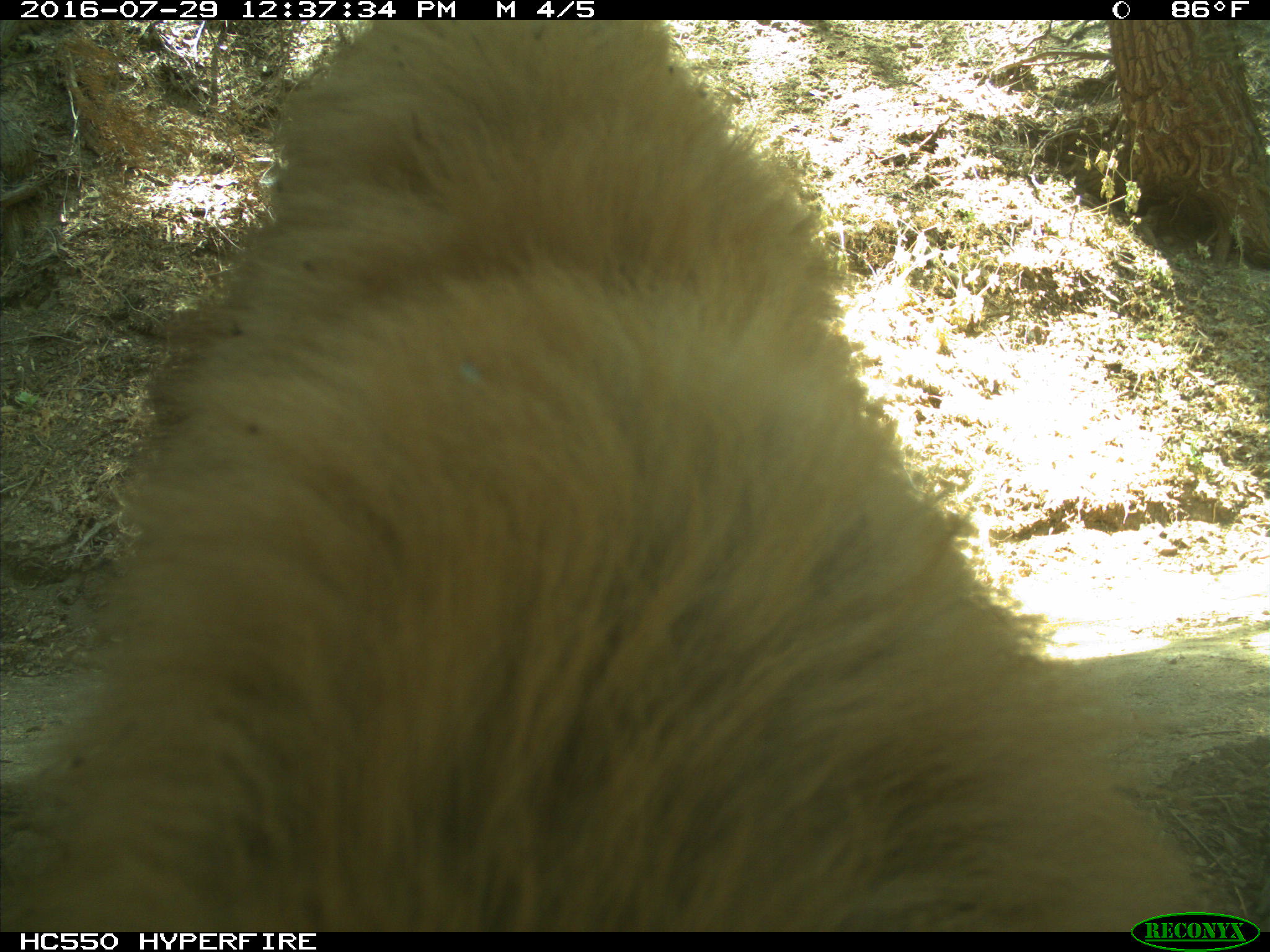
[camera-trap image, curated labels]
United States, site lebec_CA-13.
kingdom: Animalia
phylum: Chordata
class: Mammalia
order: Carnivora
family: Ursidae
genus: Ursus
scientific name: Ursus americanus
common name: american black bear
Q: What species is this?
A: Ursus americanus (american black bear).